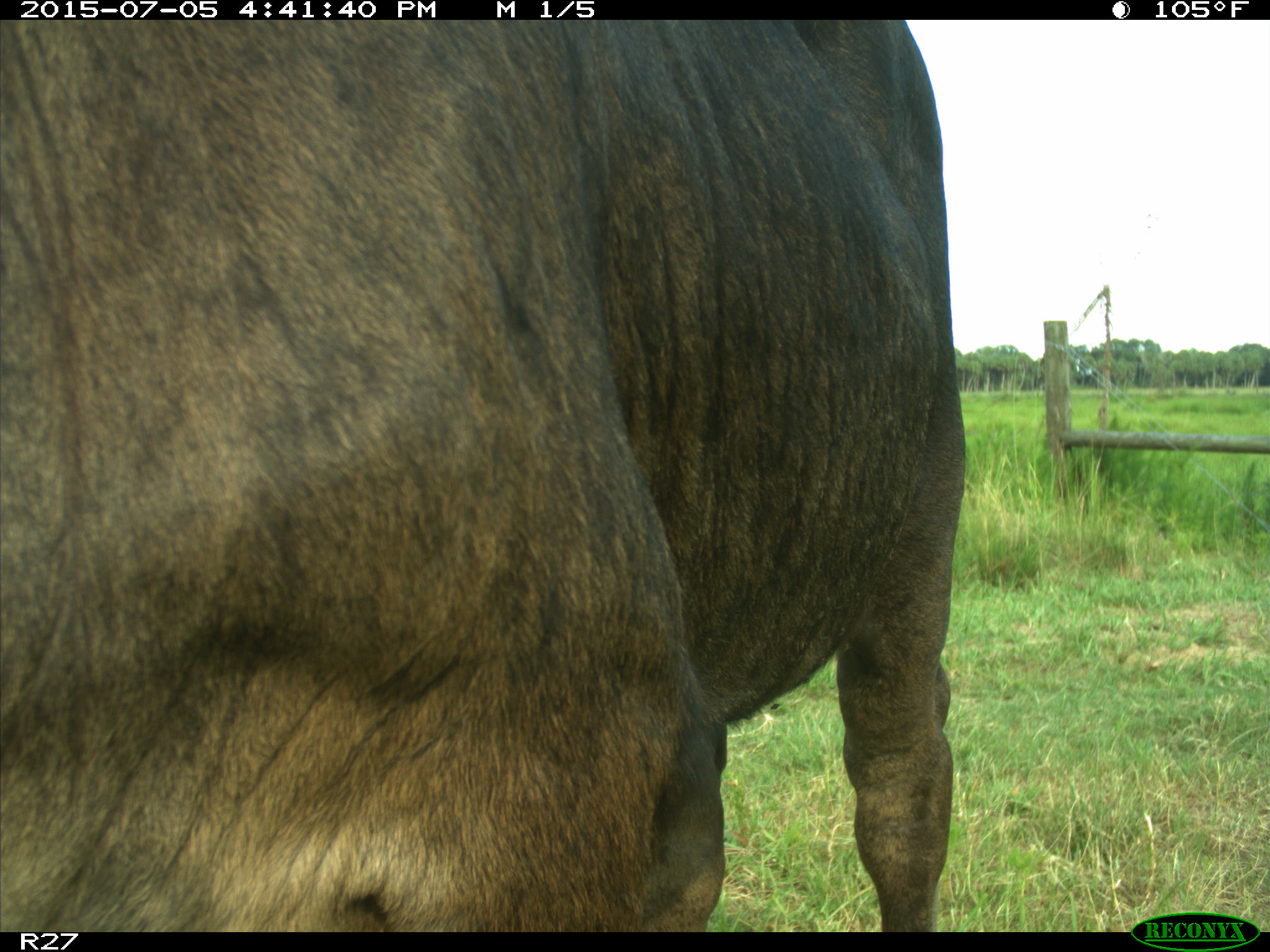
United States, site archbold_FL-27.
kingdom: Animalia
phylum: Chordata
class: Mammalia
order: Artiodactyla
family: Bovidae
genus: Bos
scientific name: Bos taurus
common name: domestic cow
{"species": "Bos taurus (domestic cow)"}